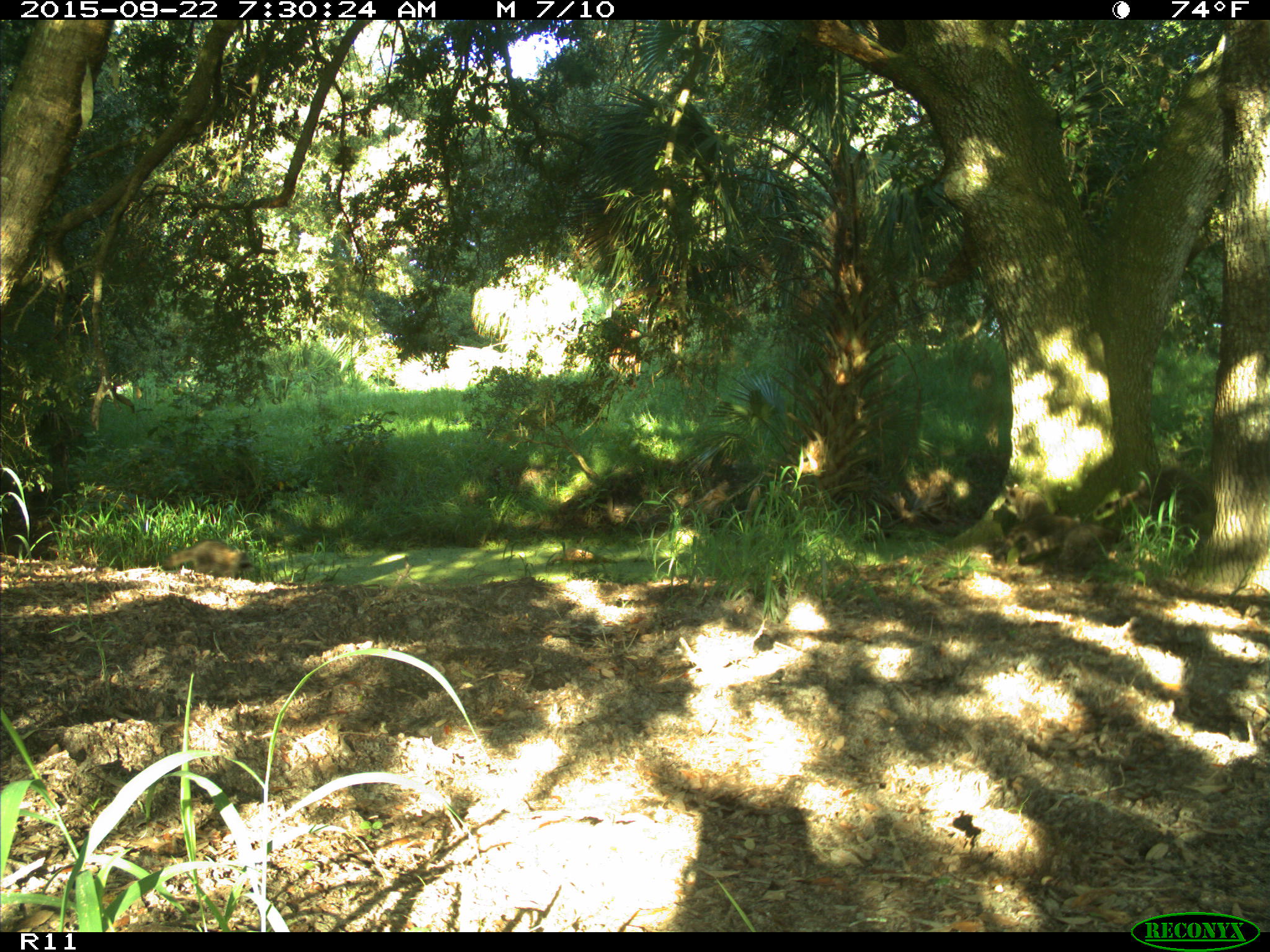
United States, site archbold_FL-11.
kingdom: Animalia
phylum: Chordata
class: Mammalia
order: Carnivora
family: Procyonidae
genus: Procyon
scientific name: Procyon lotor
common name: common raccoon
Procyon lotor (common raccoon).